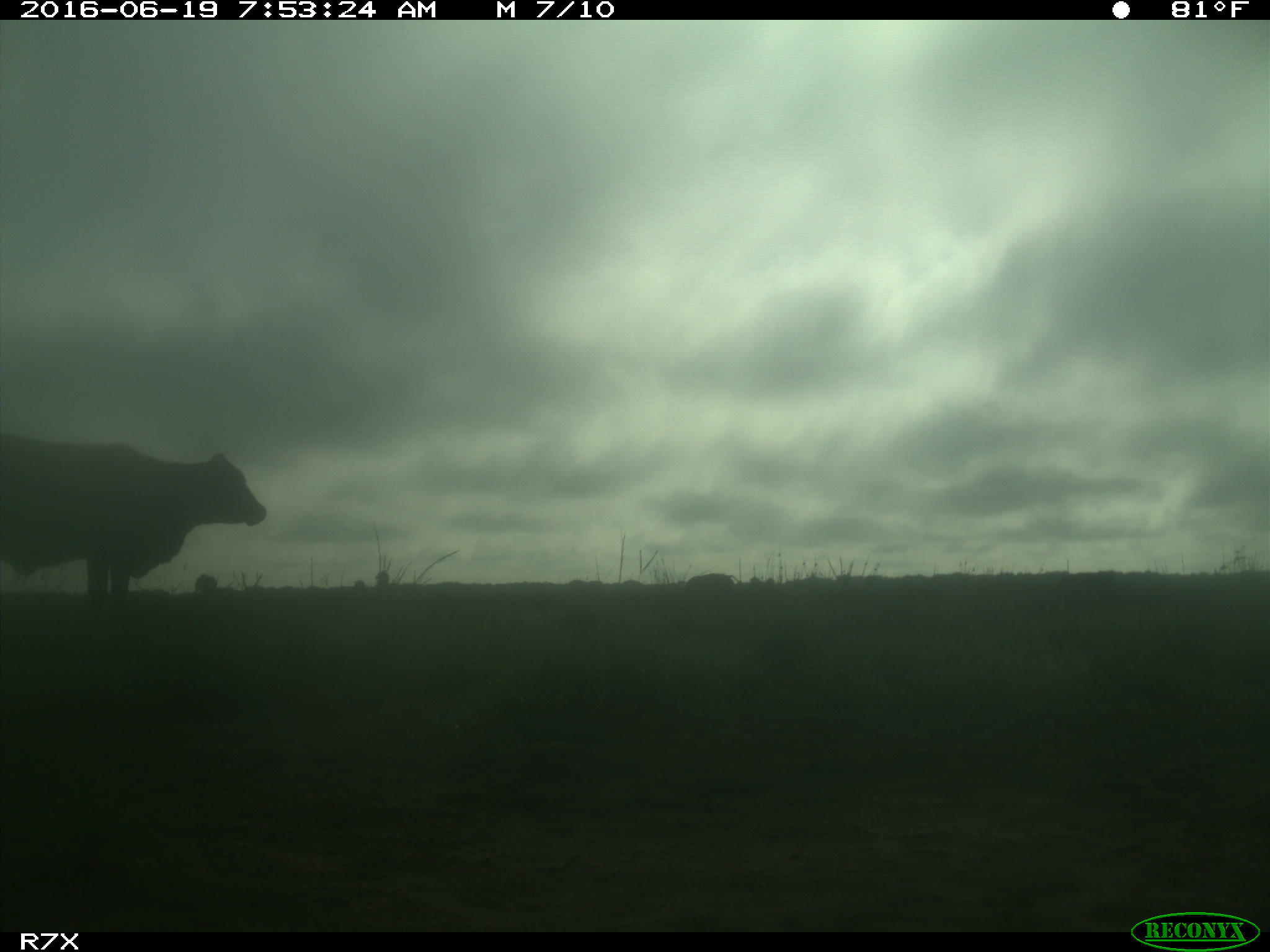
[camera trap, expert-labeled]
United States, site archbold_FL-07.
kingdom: Animalia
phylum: Chordata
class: Mammalia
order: Artiodactyla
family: Bovidae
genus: Bos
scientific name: Bos taurus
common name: domestic cow